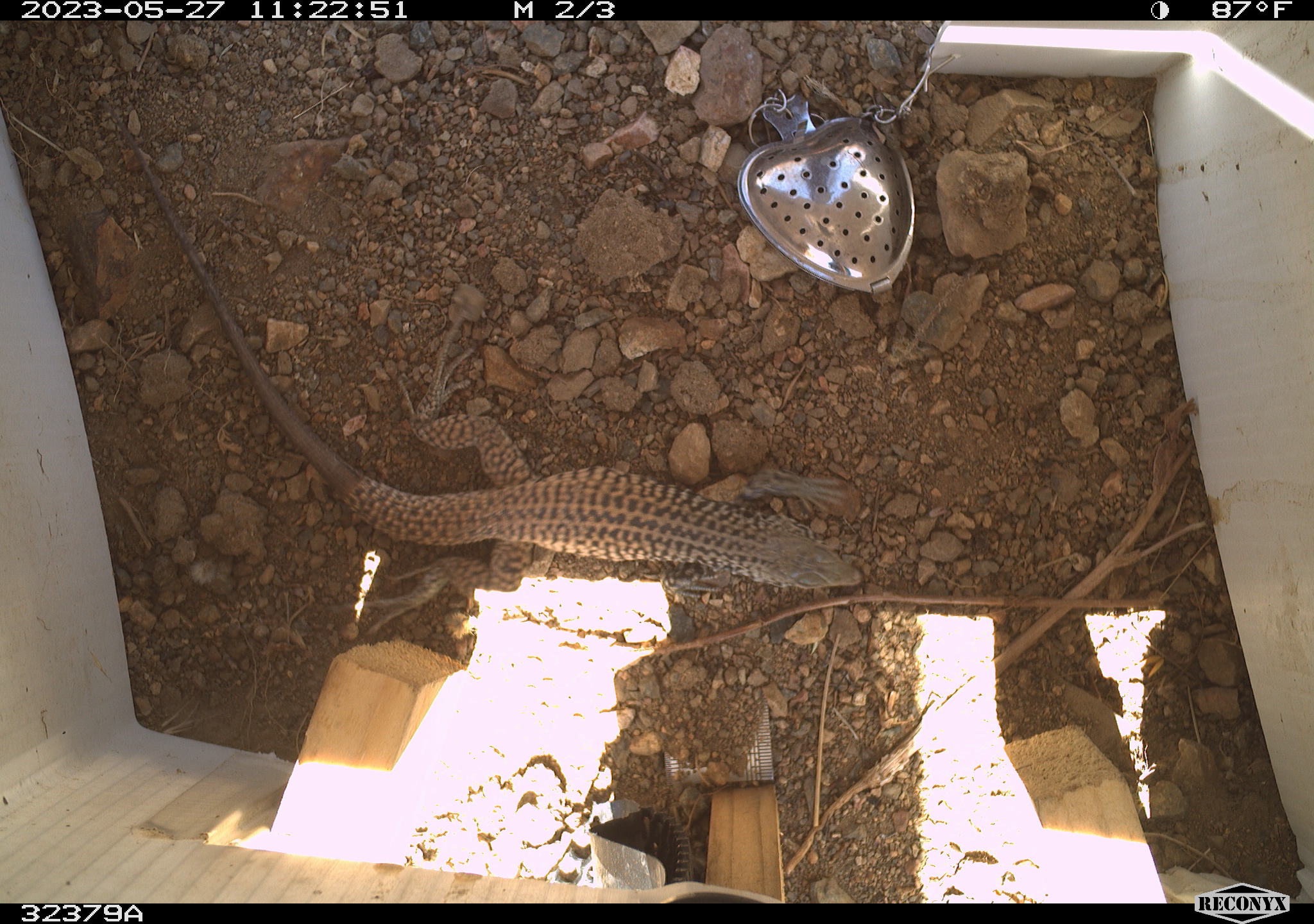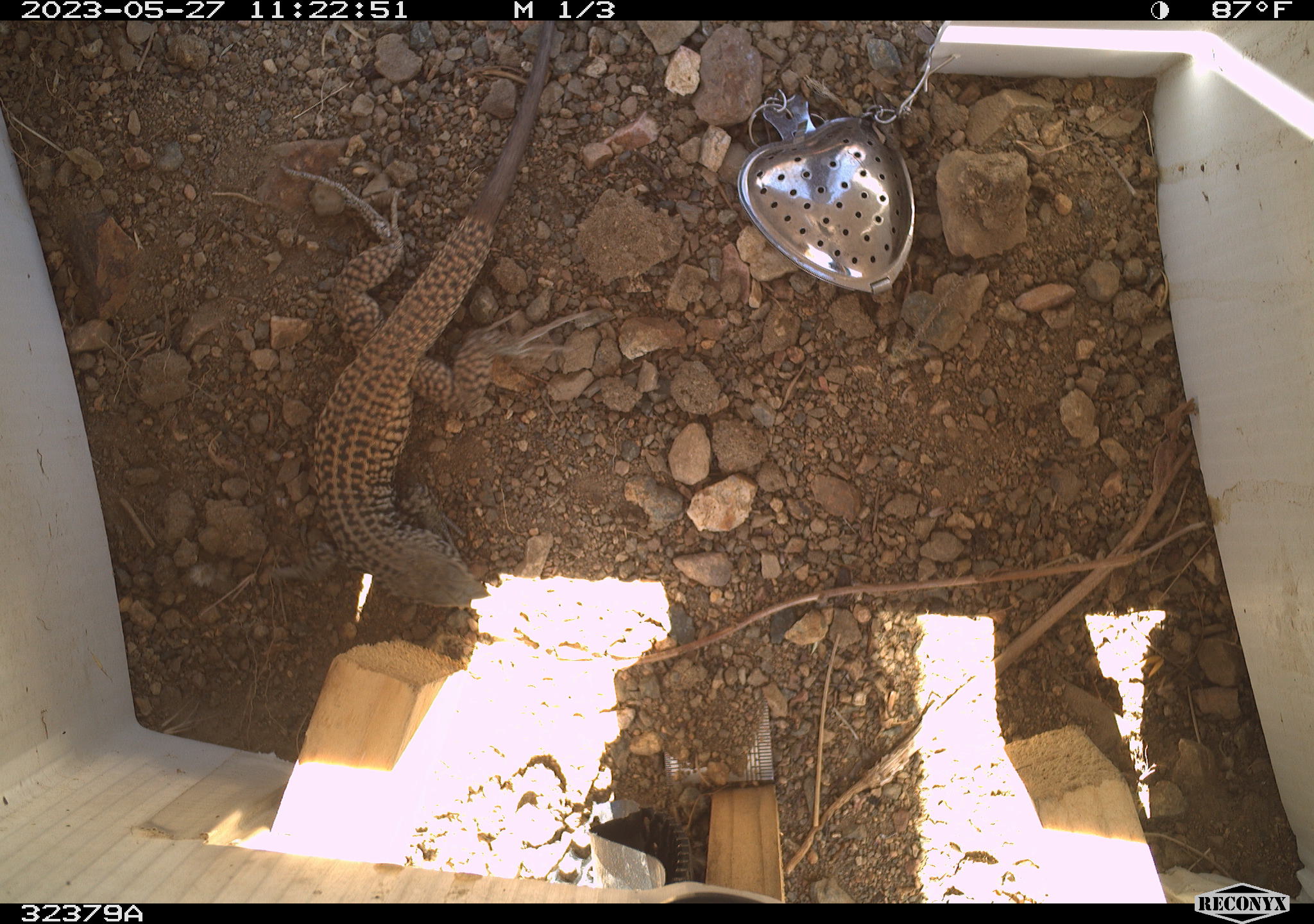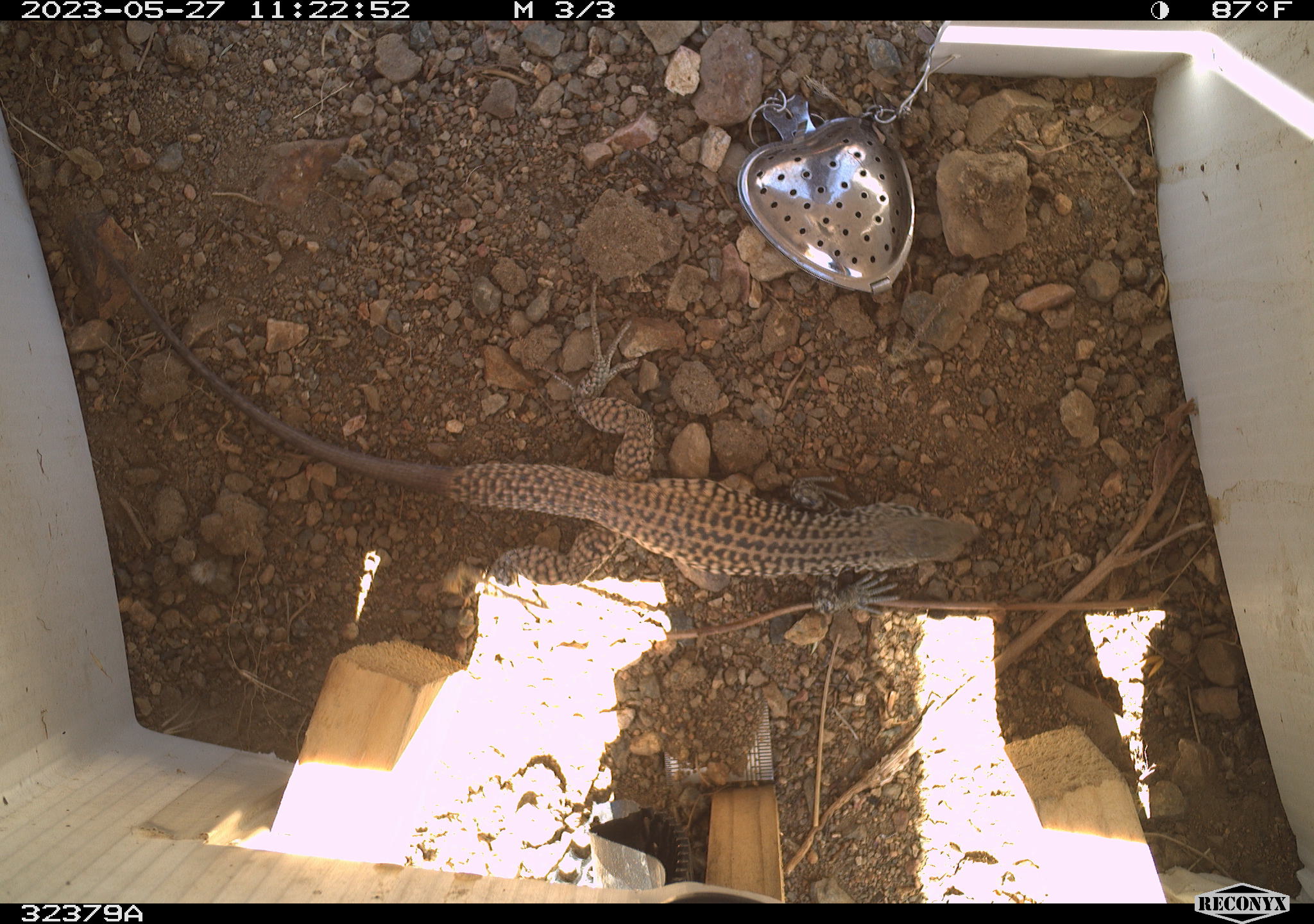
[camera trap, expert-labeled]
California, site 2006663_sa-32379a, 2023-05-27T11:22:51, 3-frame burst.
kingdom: Animalia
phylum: Chordata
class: Reptilia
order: Squamata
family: Teiidae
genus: Aspidoscelis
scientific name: Aspidoscelis tigris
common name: western whiptail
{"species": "western whiptail (Aspidoscelis tigris)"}